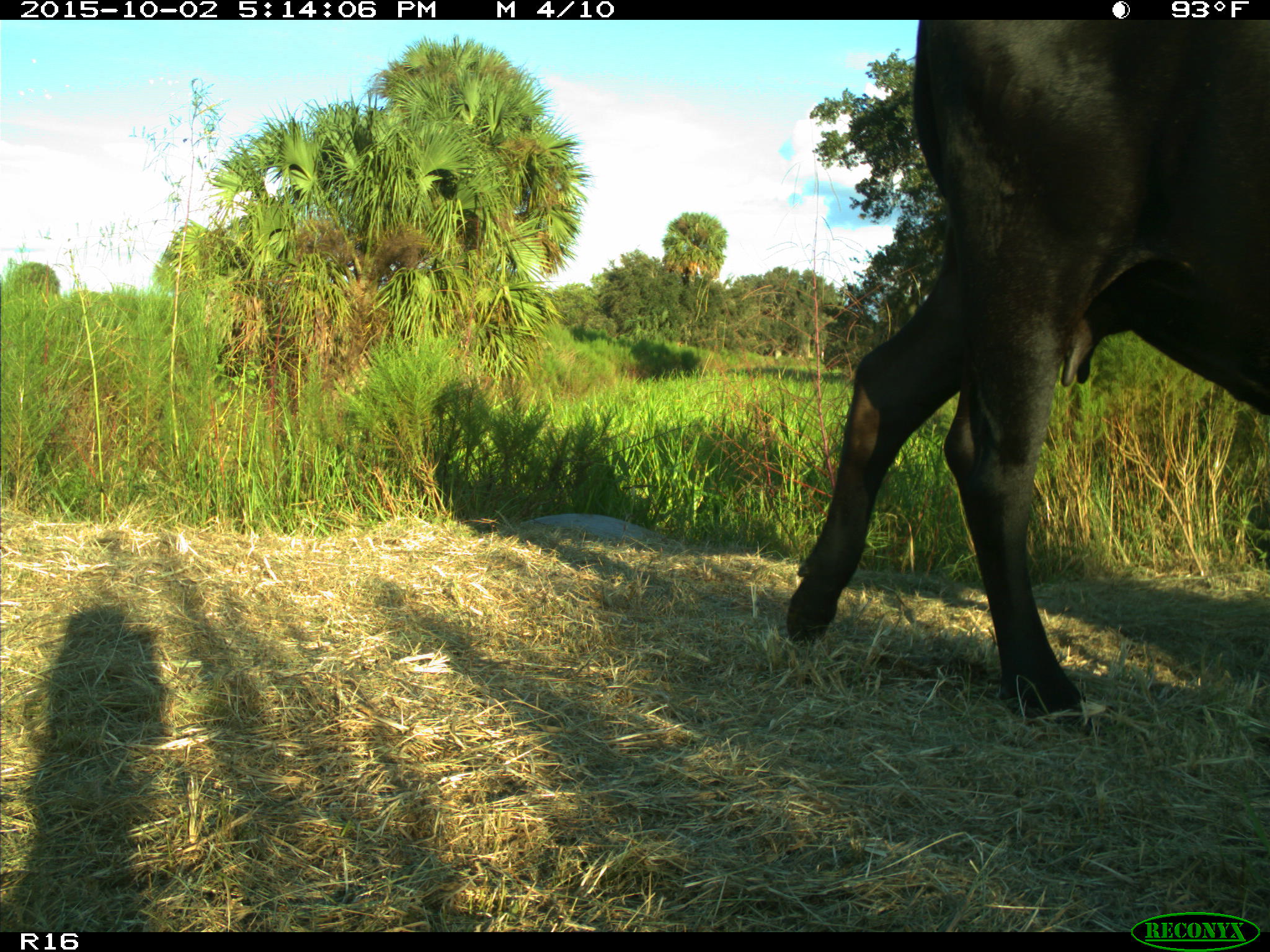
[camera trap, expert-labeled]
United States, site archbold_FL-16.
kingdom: Animalia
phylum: Chordata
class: Mammalia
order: Artiodactyla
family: Bovidae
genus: Bos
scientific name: Bos taurus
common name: domestic cow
Bos taurus (domestic cow).